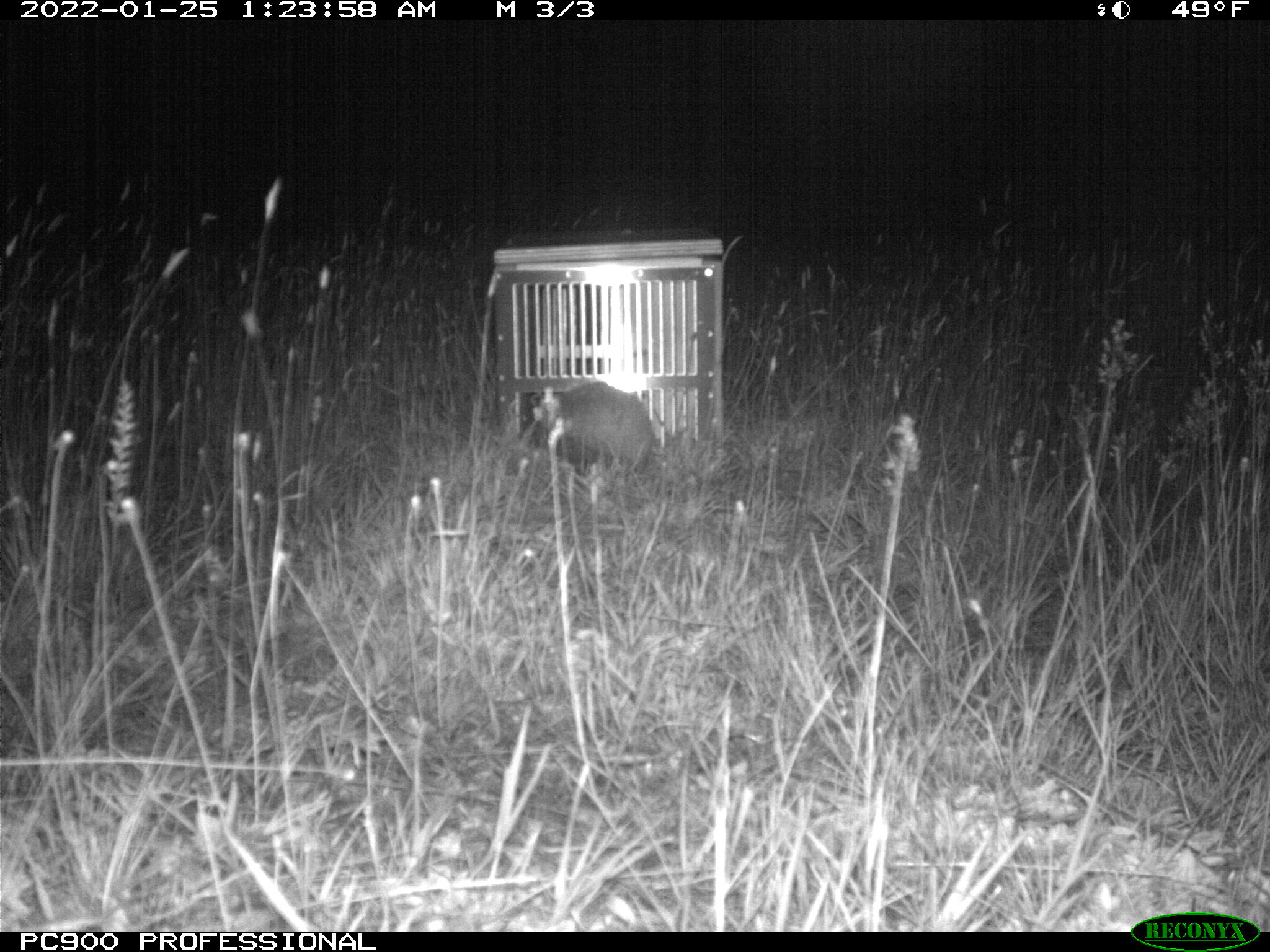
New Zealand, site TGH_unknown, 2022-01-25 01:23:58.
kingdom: Animalia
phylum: Chordata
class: Mammalia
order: Eulipotyphla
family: Erinaceidae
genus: Erinaceus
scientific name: Erinaceus europaeus europaeus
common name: european hedgehog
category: hedgehog